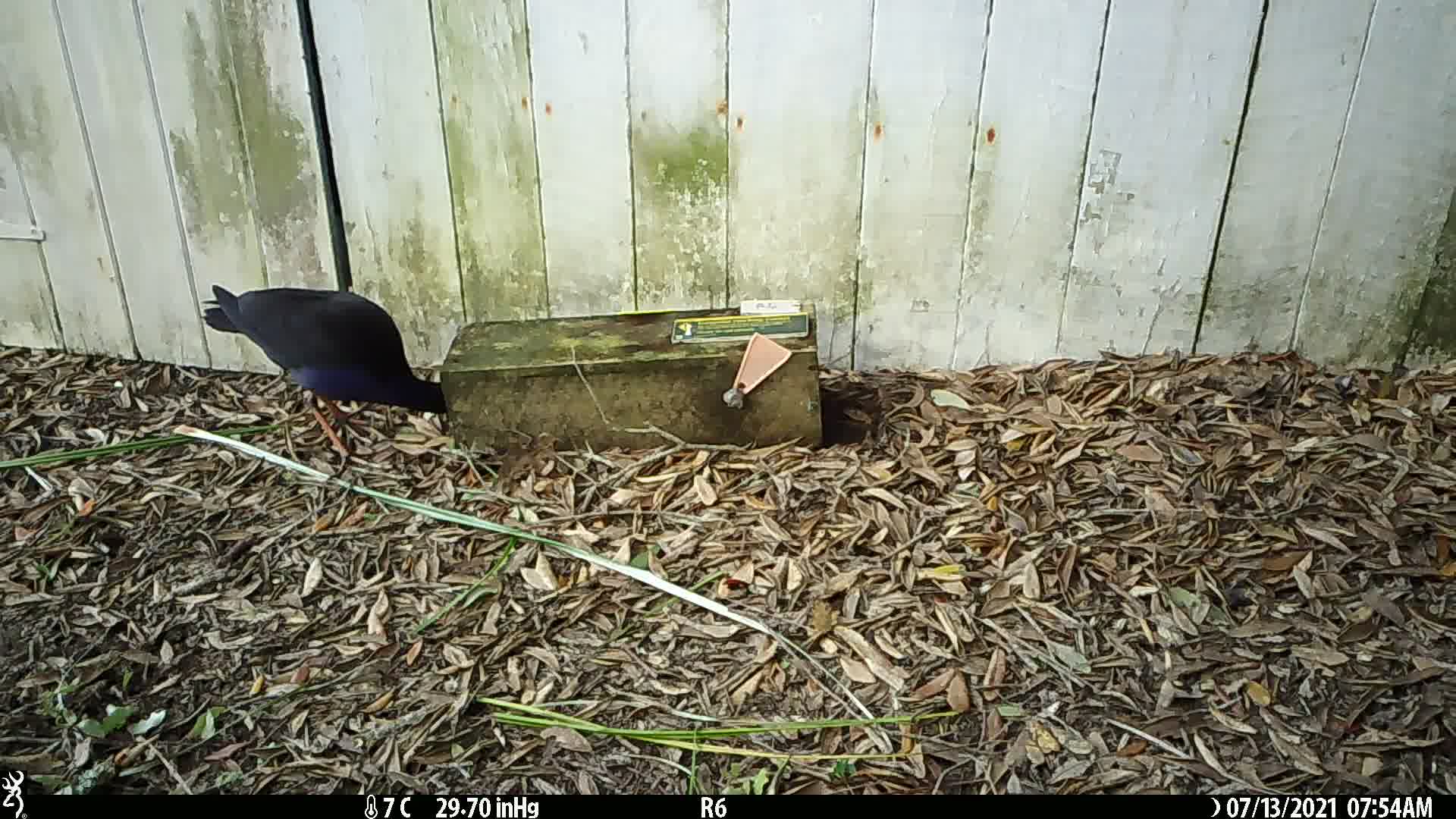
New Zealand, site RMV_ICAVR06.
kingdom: Animalia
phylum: Chordata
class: Aves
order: Gruiformes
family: Rallidae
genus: Porphyrio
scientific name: Porphyrio melanotus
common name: australasian swamphen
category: pukeko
Pukeko (australasian swamphen) (Porphyrio melanotus).